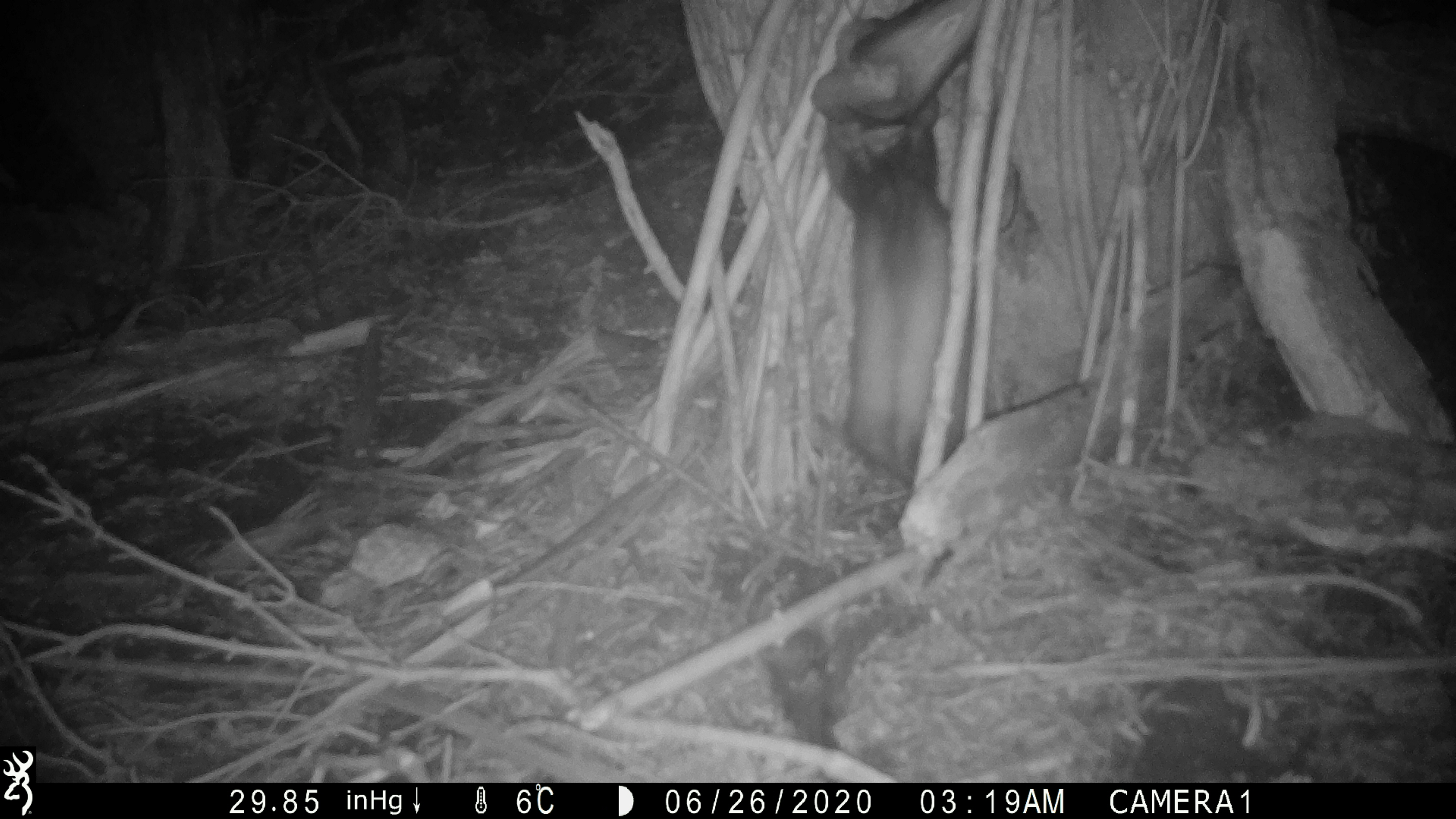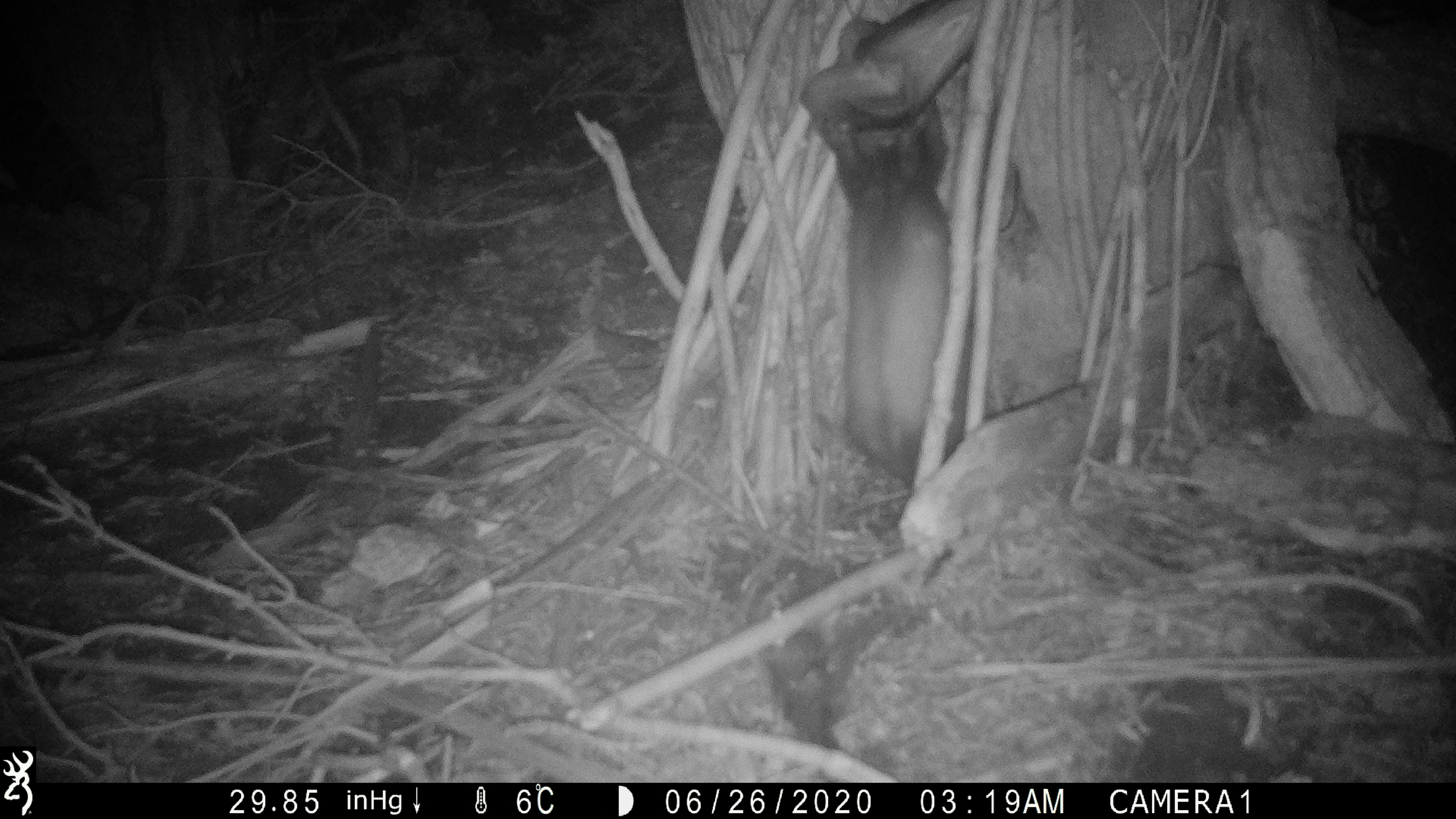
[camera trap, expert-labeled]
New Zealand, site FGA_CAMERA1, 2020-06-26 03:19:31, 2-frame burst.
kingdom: Animalia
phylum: Chordata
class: Mammalia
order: Carnivora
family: Mustelidae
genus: Mustela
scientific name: Mustela furo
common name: ferret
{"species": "ferret (Mustela furo)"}